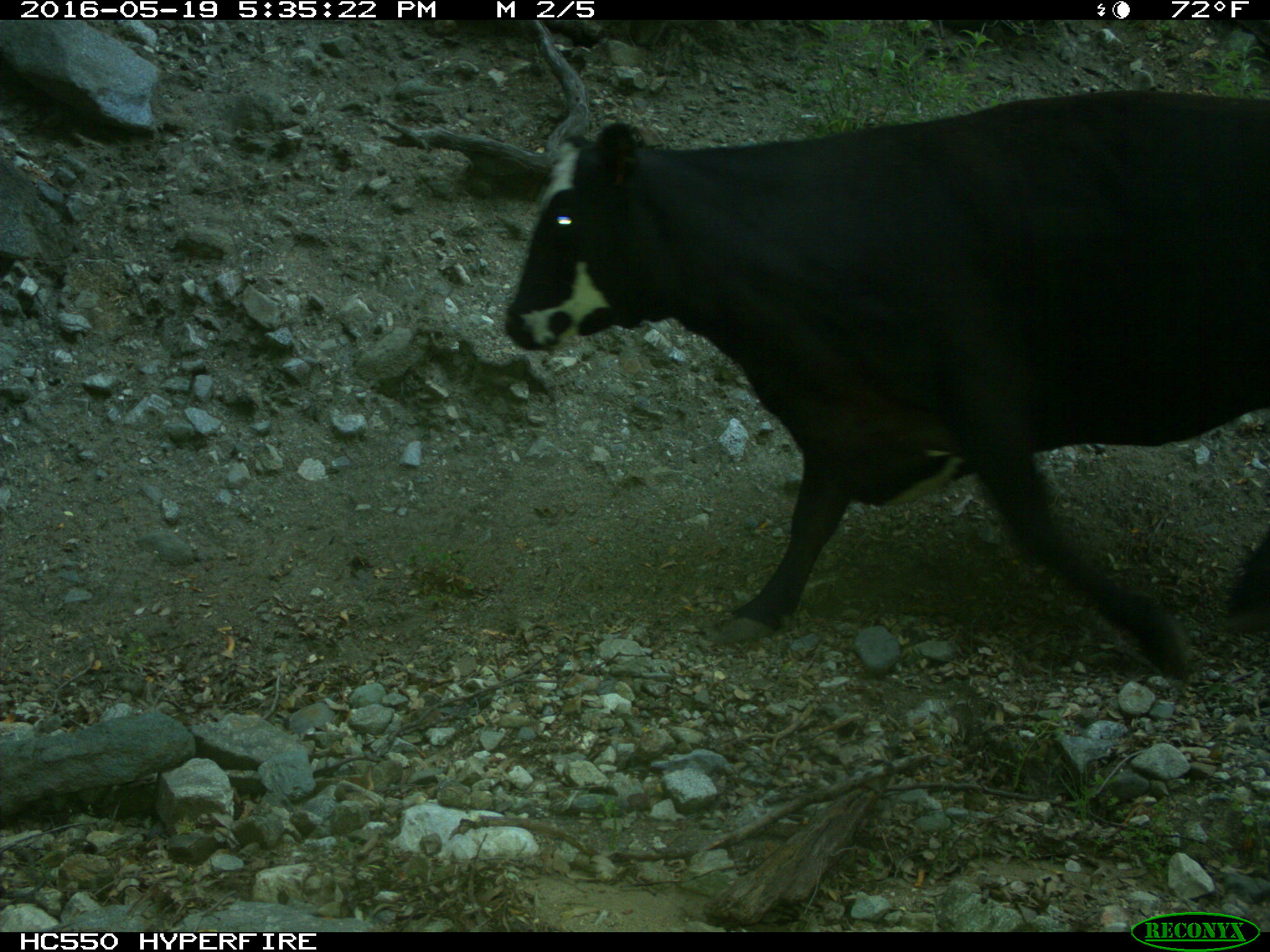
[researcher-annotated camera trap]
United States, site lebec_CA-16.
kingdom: Animalia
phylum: Chordata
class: Mammalia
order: Artiodactyla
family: Bovidae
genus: Bos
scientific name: Bos taurus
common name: domestic cow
Bos taurus (domestic cow).